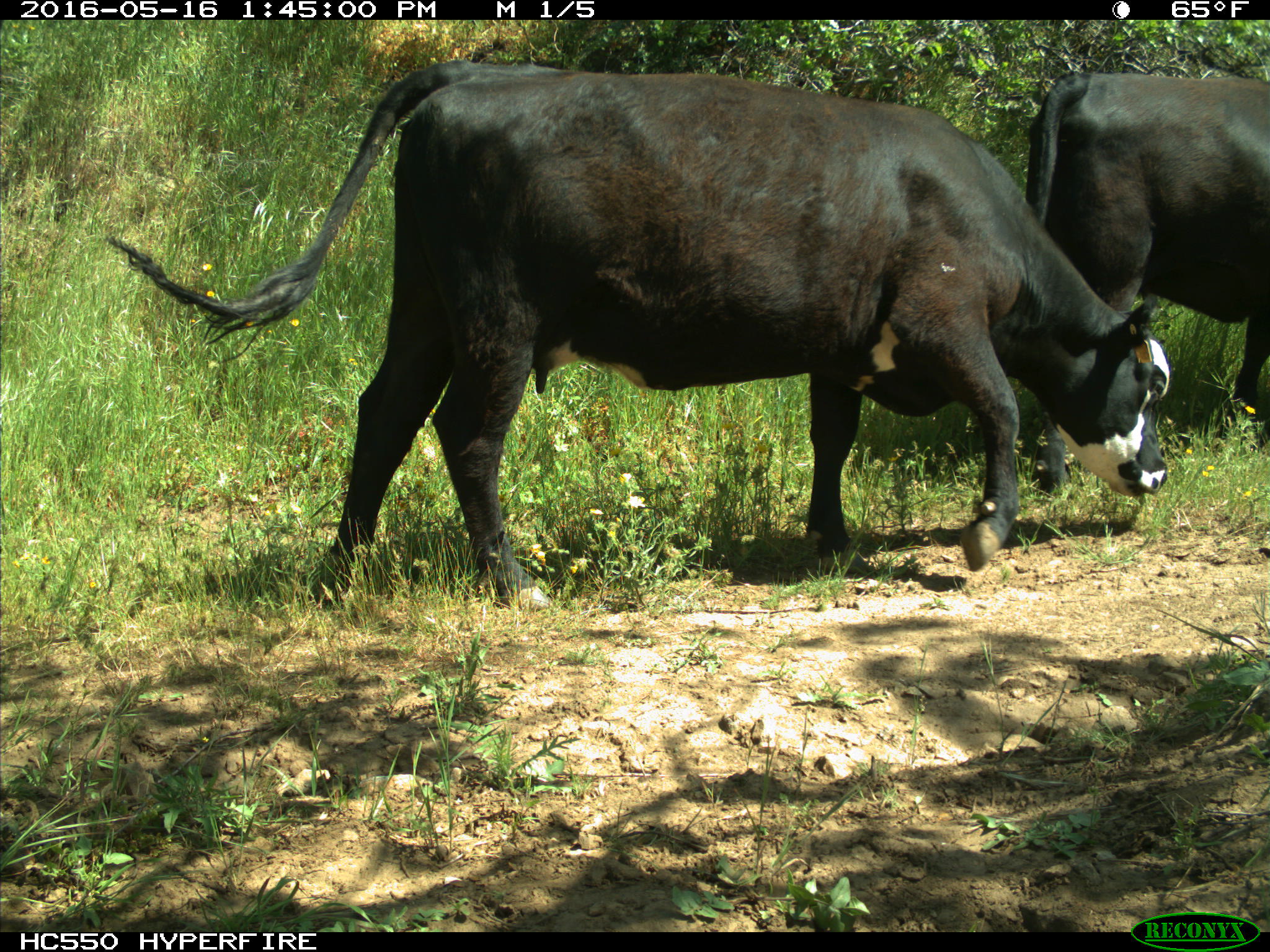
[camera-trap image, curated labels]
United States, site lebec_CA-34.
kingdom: Animalia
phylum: Chordata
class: Mammalia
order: Artiodactyla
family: Bovidae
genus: Bos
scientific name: Bos taurus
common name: domestic cow